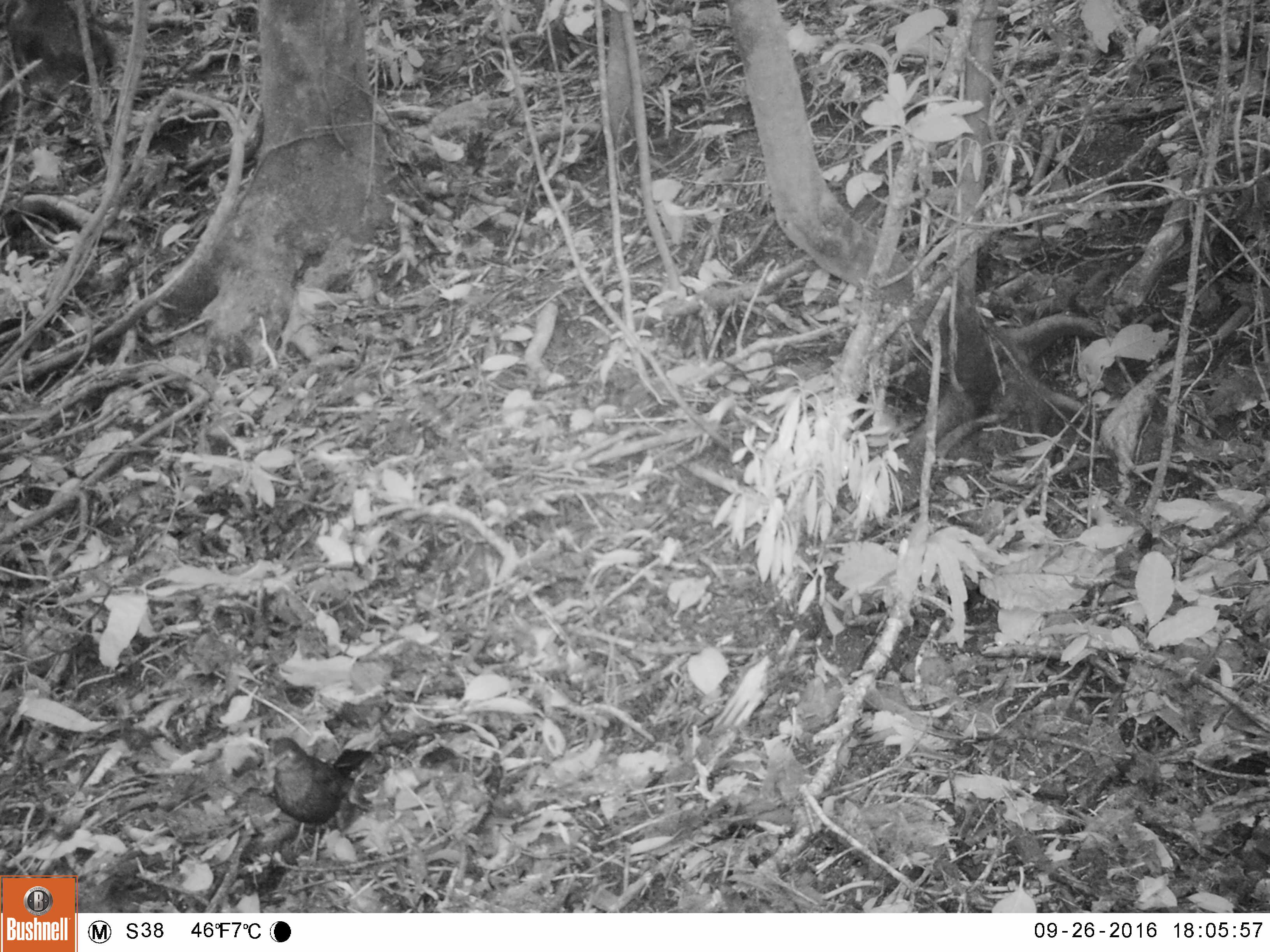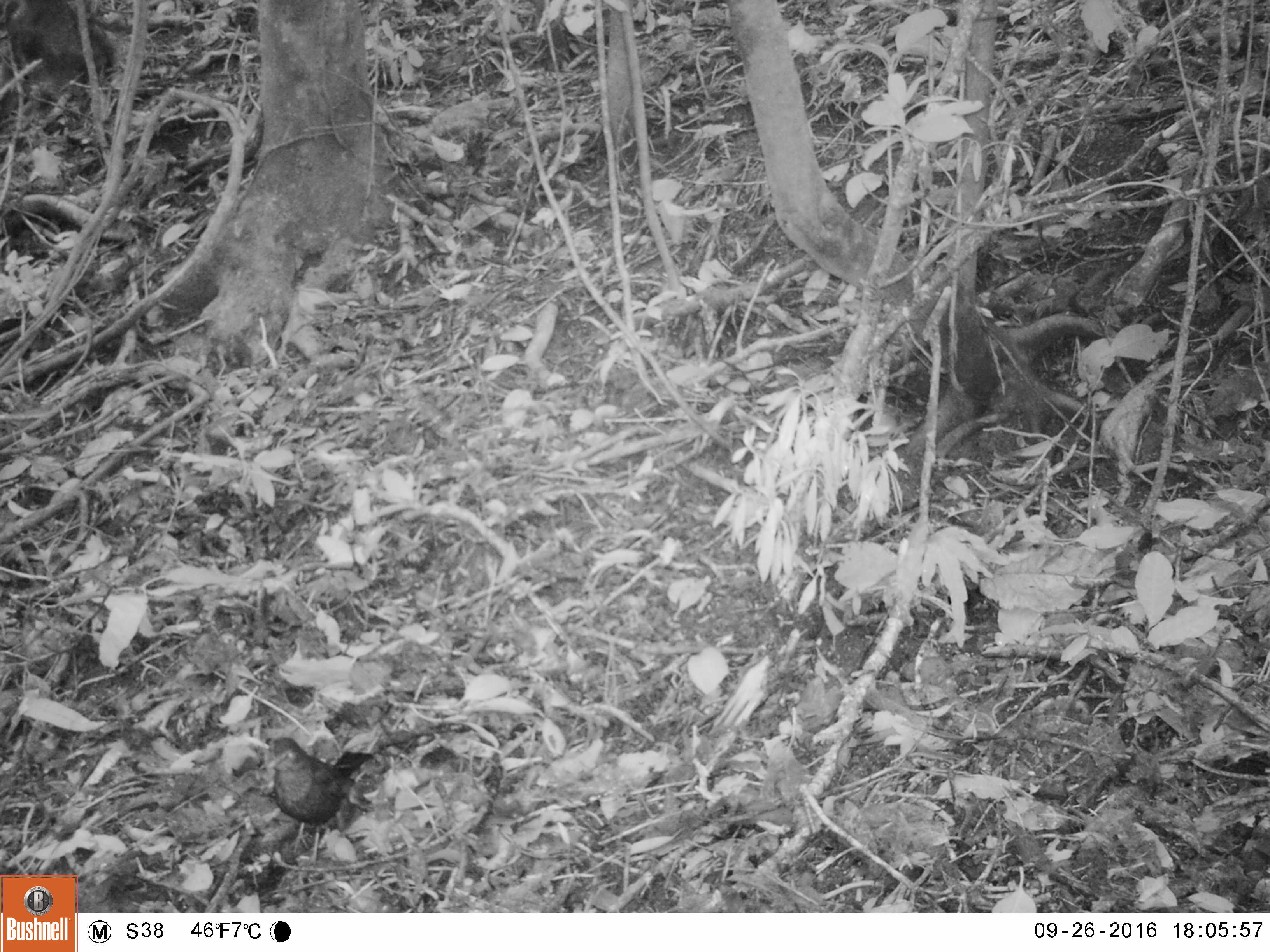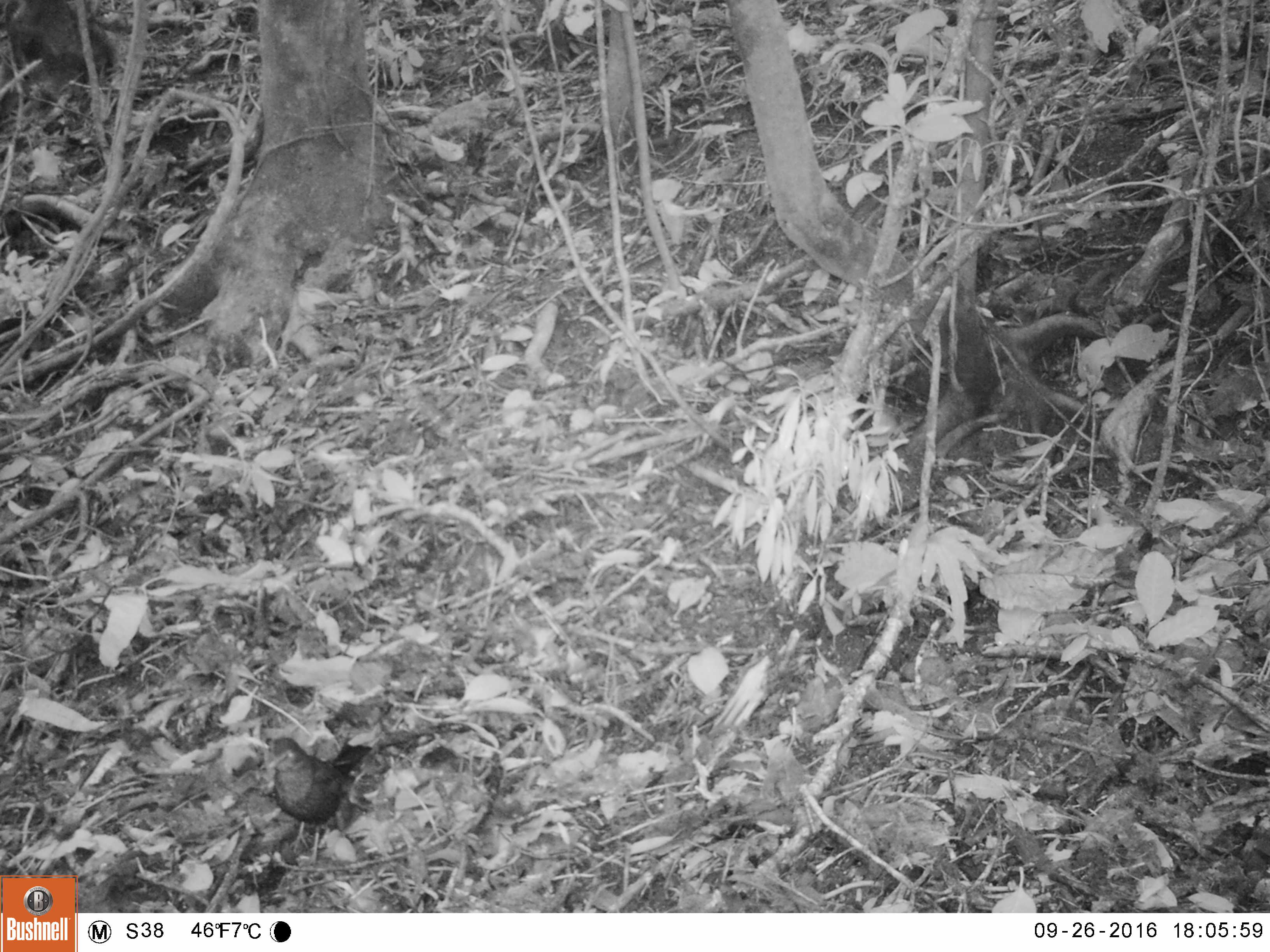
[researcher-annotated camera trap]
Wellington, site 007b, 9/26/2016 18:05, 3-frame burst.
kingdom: Animalia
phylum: Chordata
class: Aves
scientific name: Aves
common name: bird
Bird (Aves).